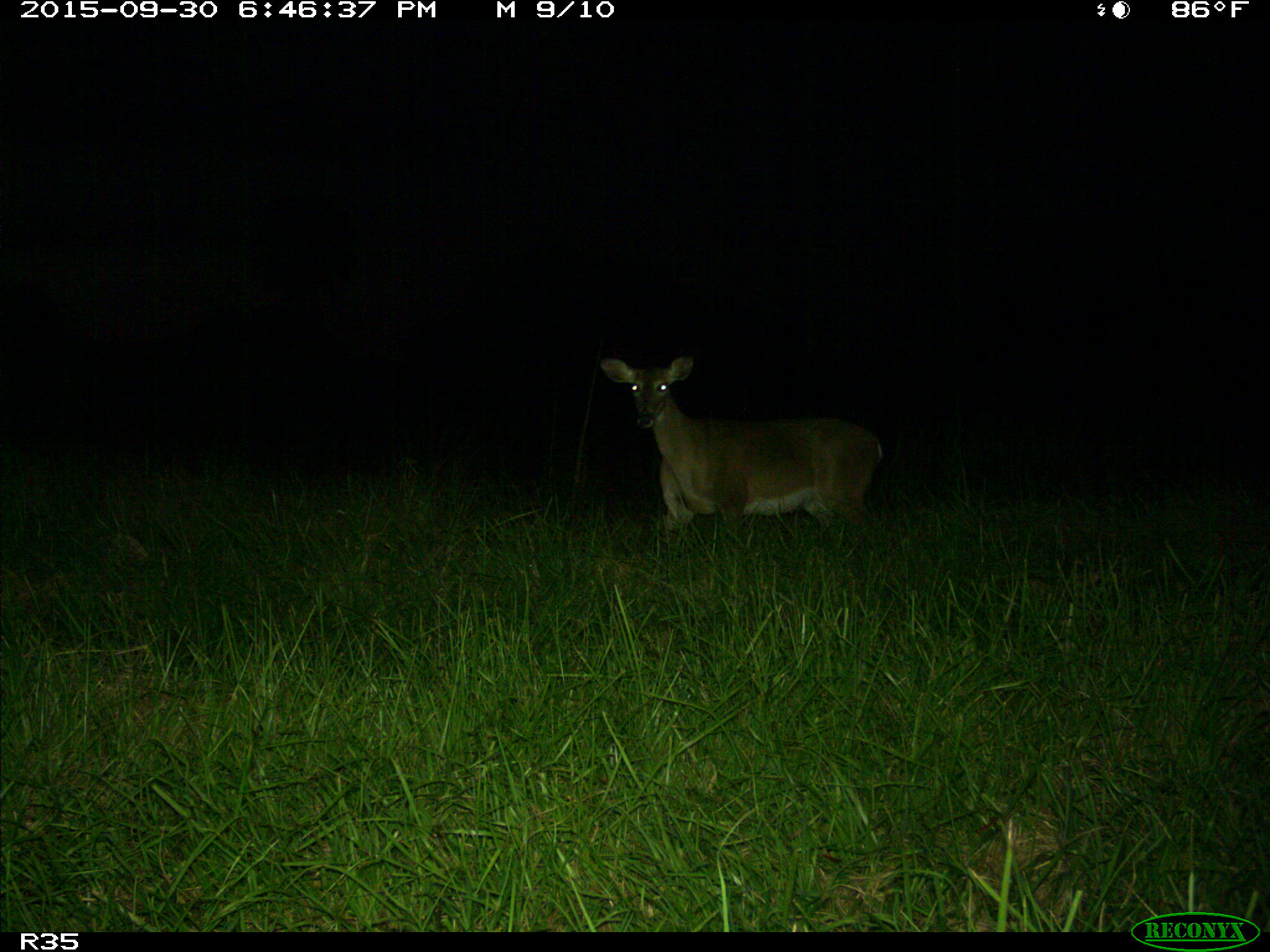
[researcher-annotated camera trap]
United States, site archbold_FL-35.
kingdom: Animalia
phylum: Chordata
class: Mammalia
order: Artiodactyla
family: Cervidae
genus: Odocoileus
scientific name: Odocoileus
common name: deer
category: unidentified deer